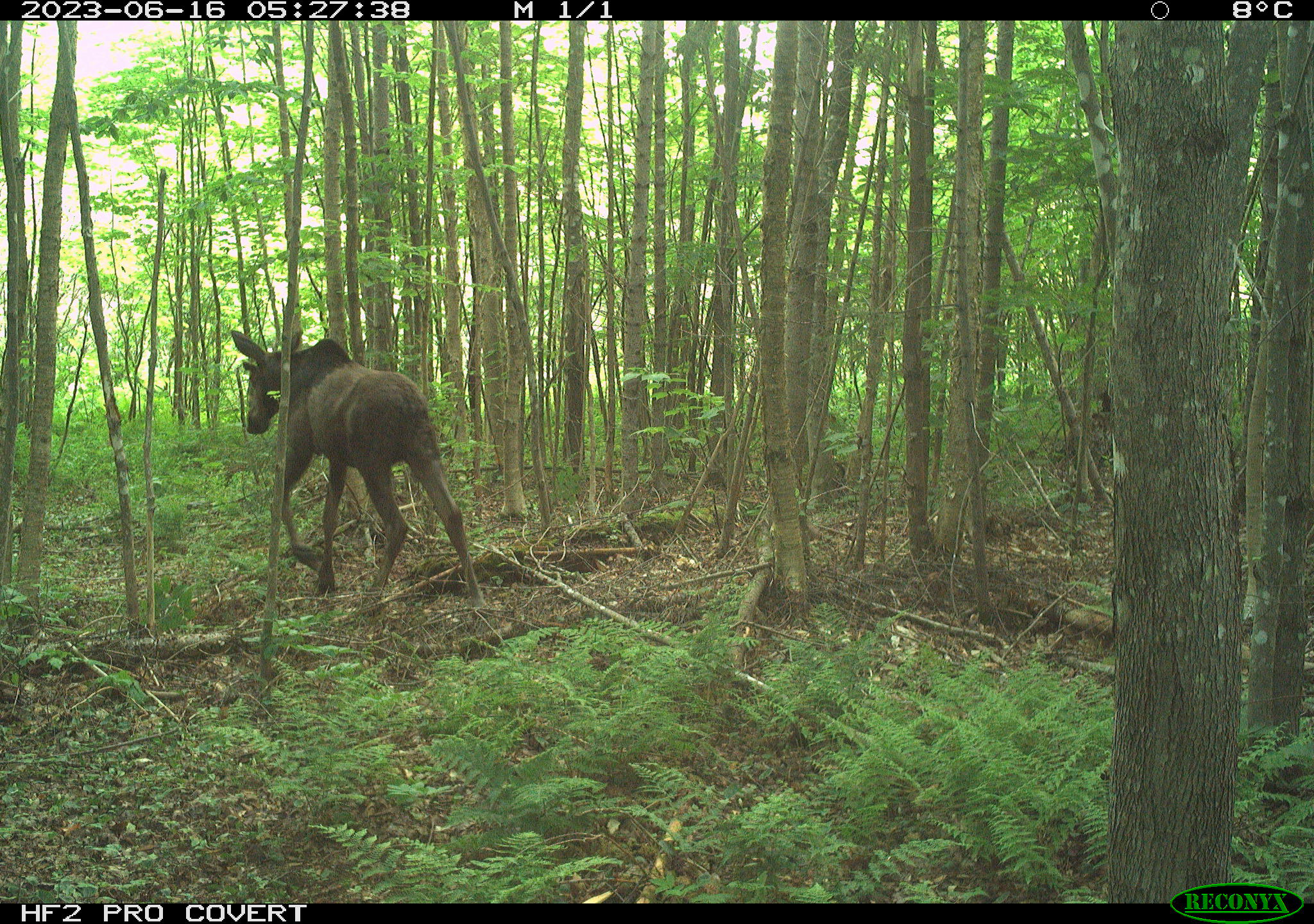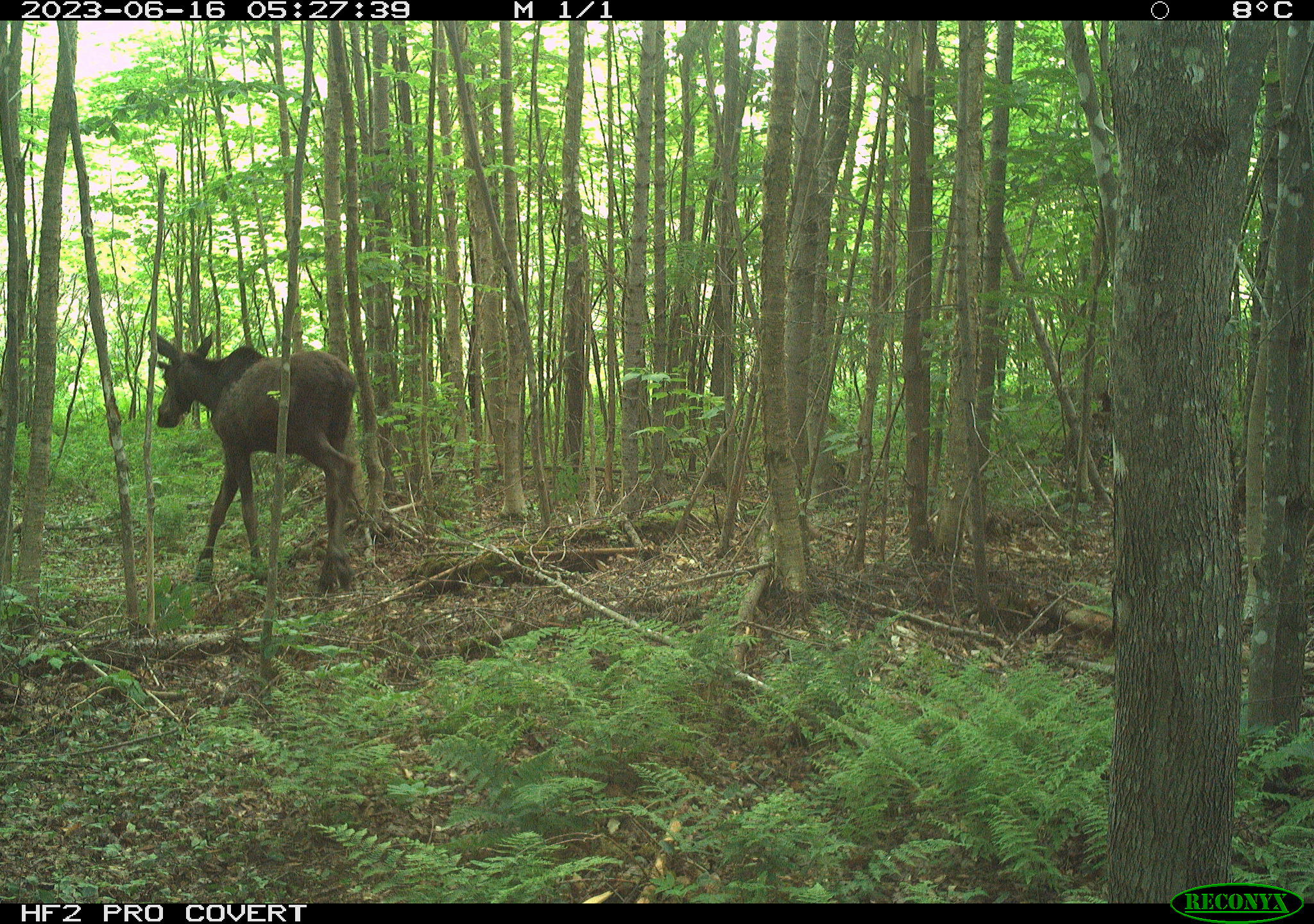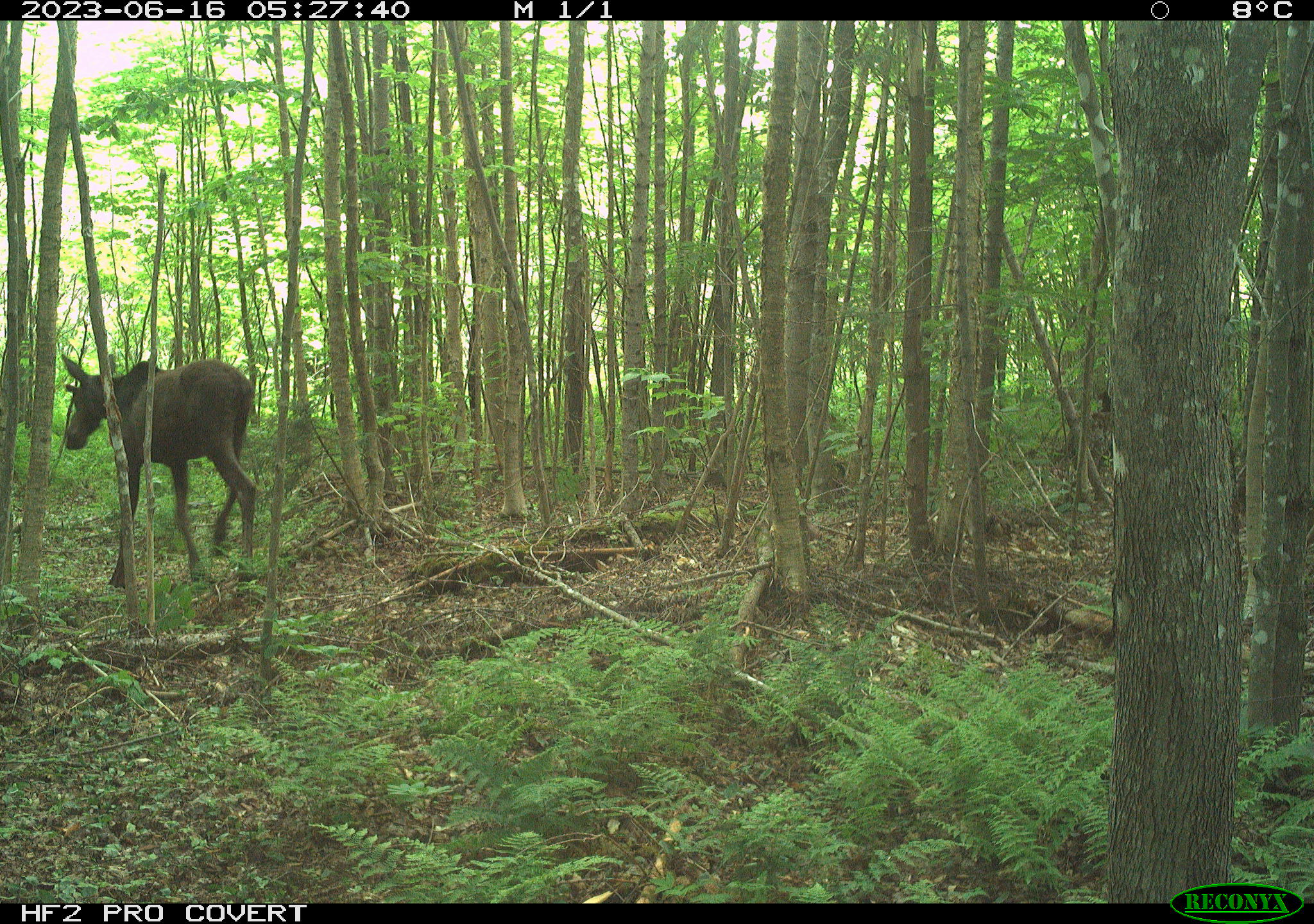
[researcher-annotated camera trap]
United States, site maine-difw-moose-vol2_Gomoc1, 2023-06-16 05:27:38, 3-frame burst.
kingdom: Animalia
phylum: Chordata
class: Mammalia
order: Artiodactyla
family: Cervidae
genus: Alces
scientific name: Alces alces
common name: moose